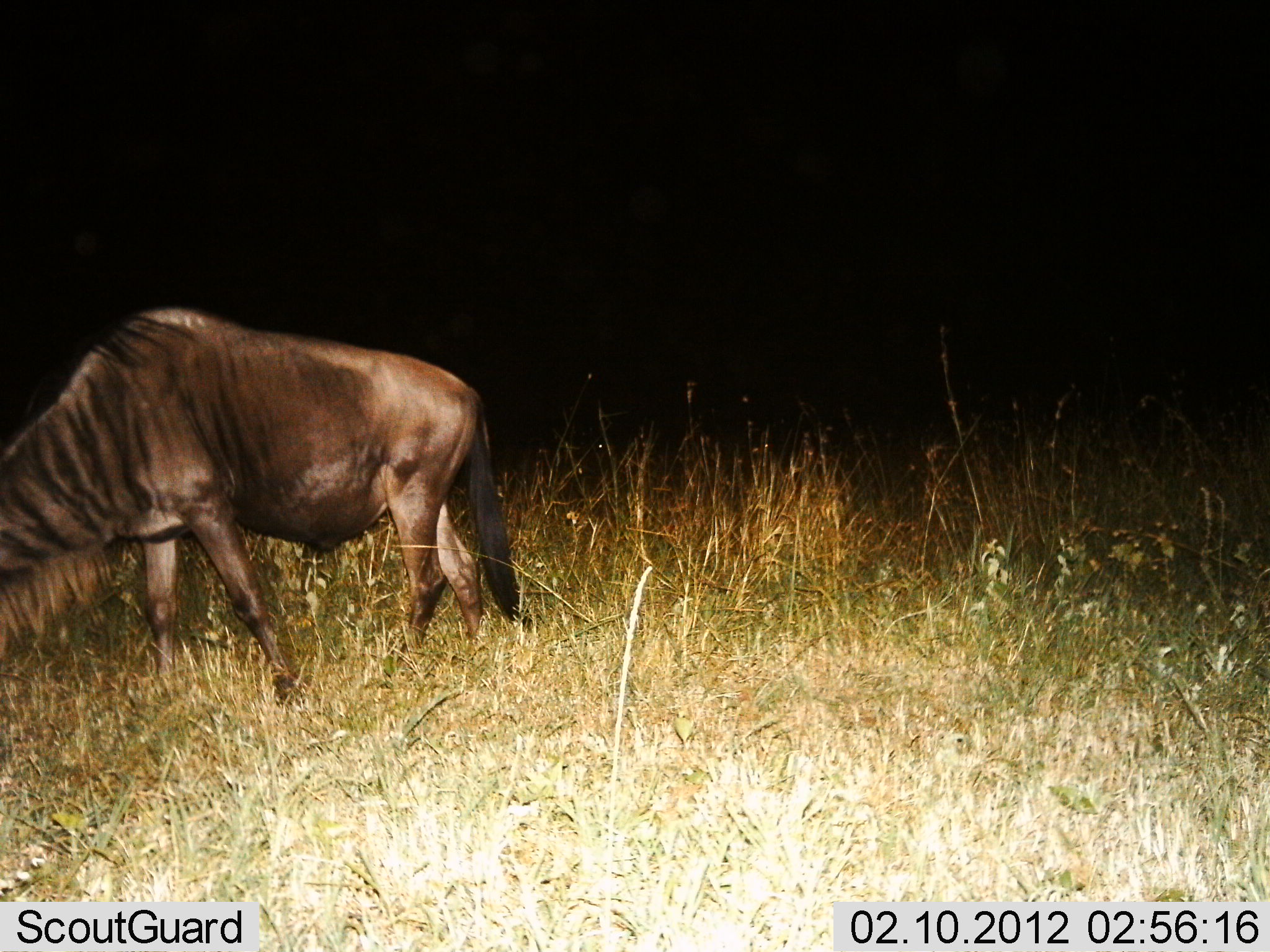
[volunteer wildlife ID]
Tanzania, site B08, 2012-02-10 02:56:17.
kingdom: Animalia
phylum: Chordata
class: Mammalia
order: Artiodactyla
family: Bovidae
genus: Connochaetes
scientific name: Connochaetes taurinus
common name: blue wildebeest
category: wildebeest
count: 1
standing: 25%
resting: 0%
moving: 17%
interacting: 0%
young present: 0%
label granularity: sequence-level